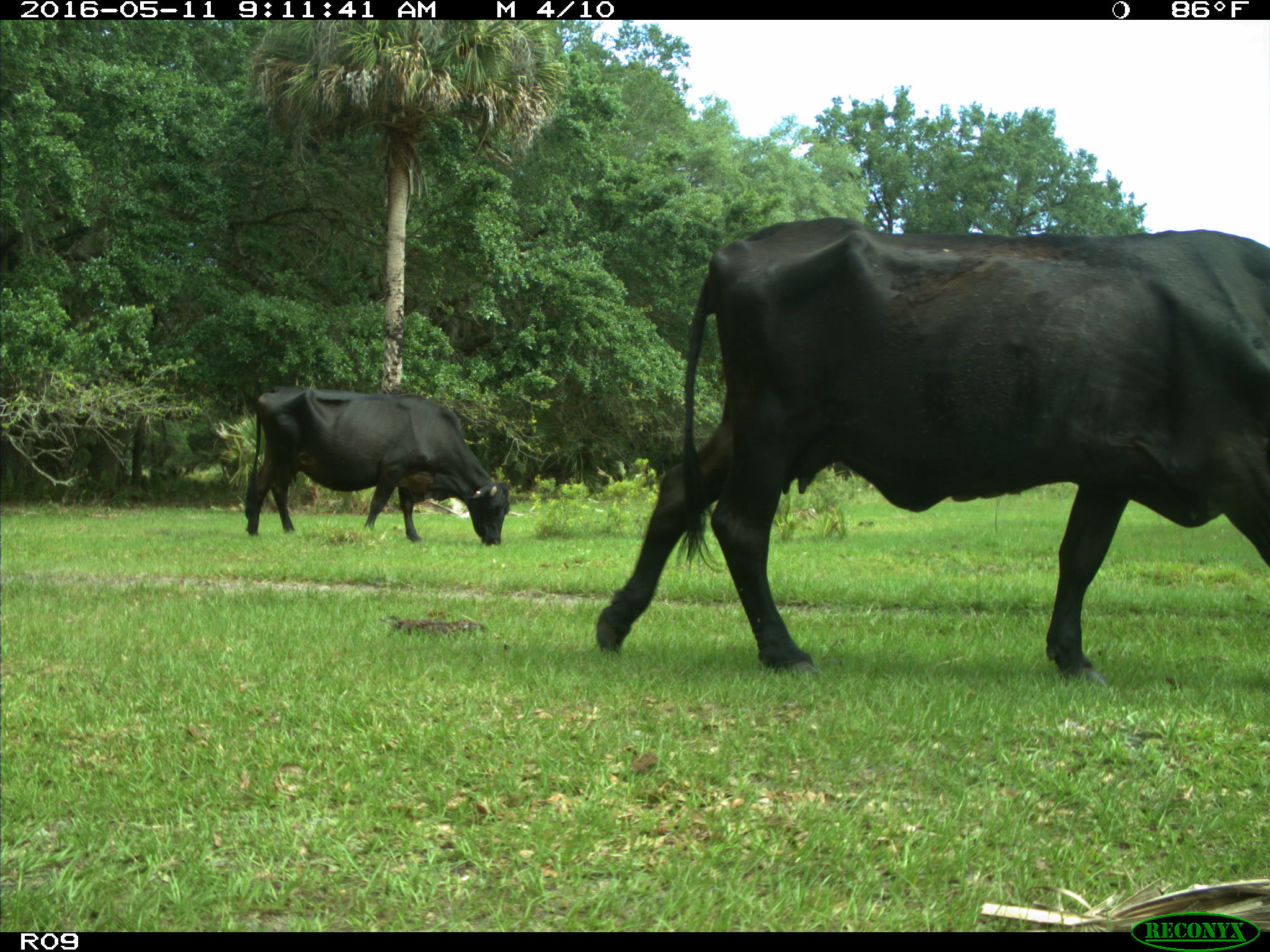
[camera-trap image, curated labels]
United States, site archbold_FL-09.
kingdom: Animalia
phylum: Chordata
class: Mammalia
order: Artiodactyla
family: Bovidae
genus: Bos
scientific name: Bos taurus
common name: domestic cow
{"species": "Bos taurus (domestic cow)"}